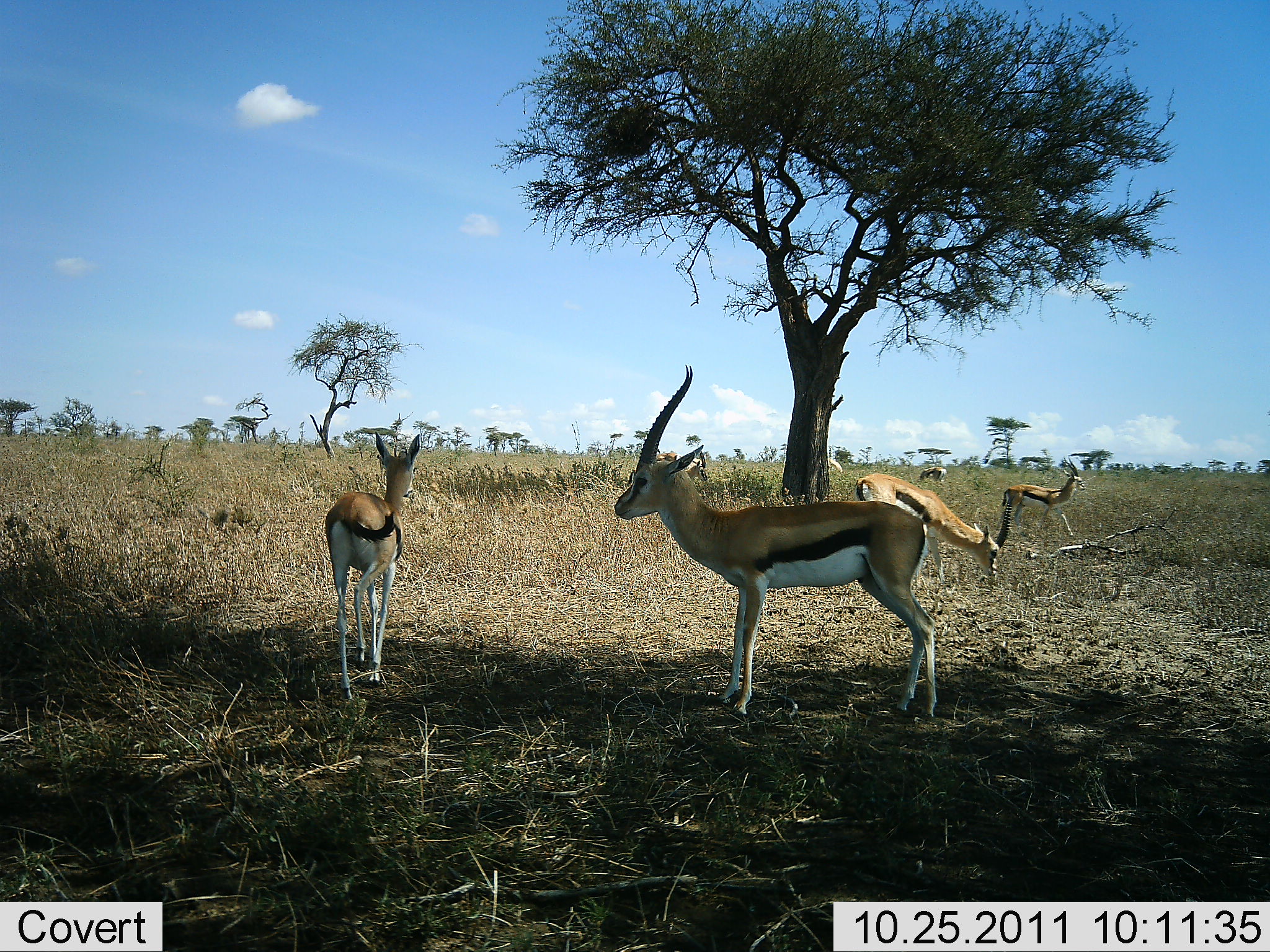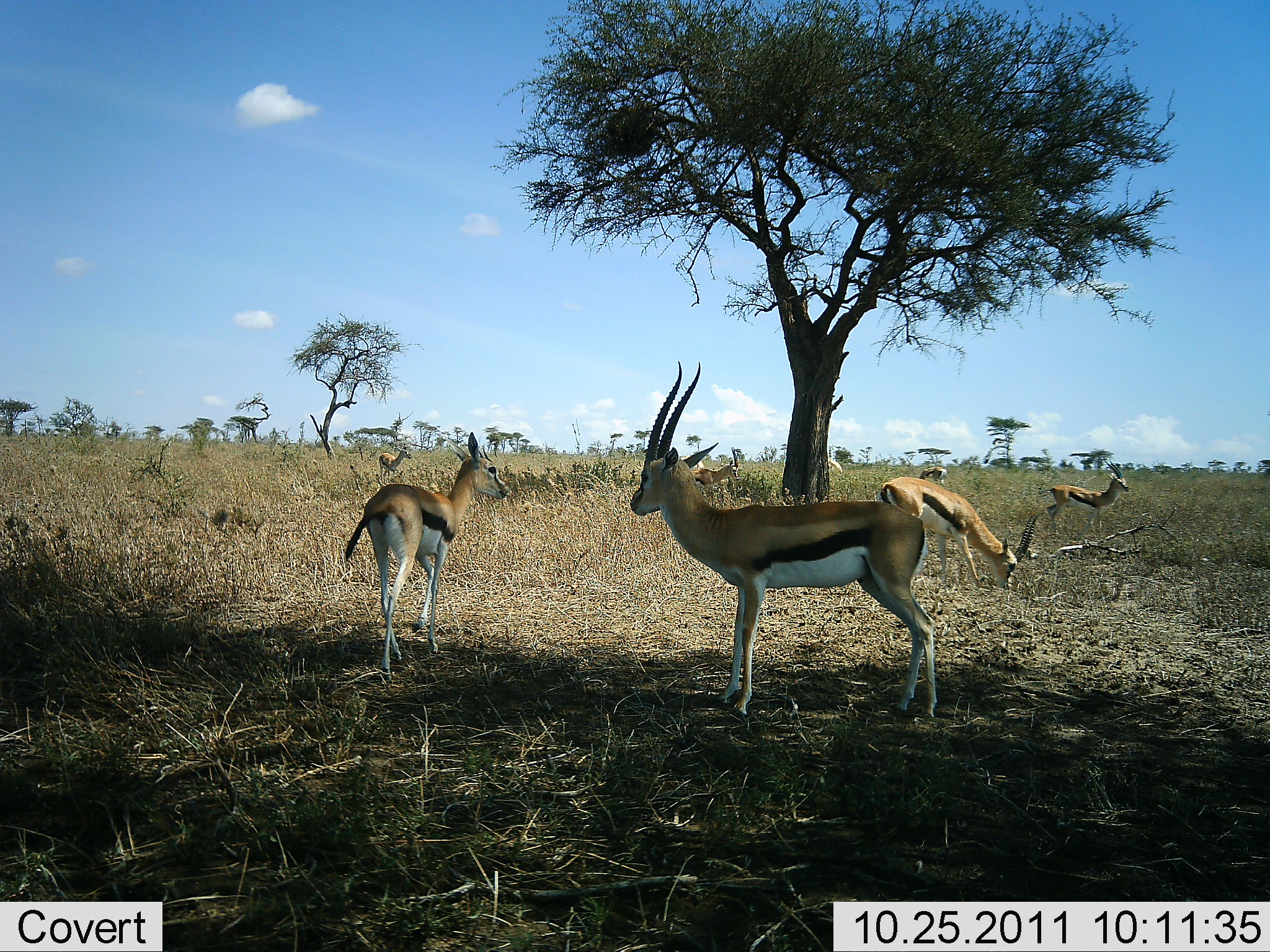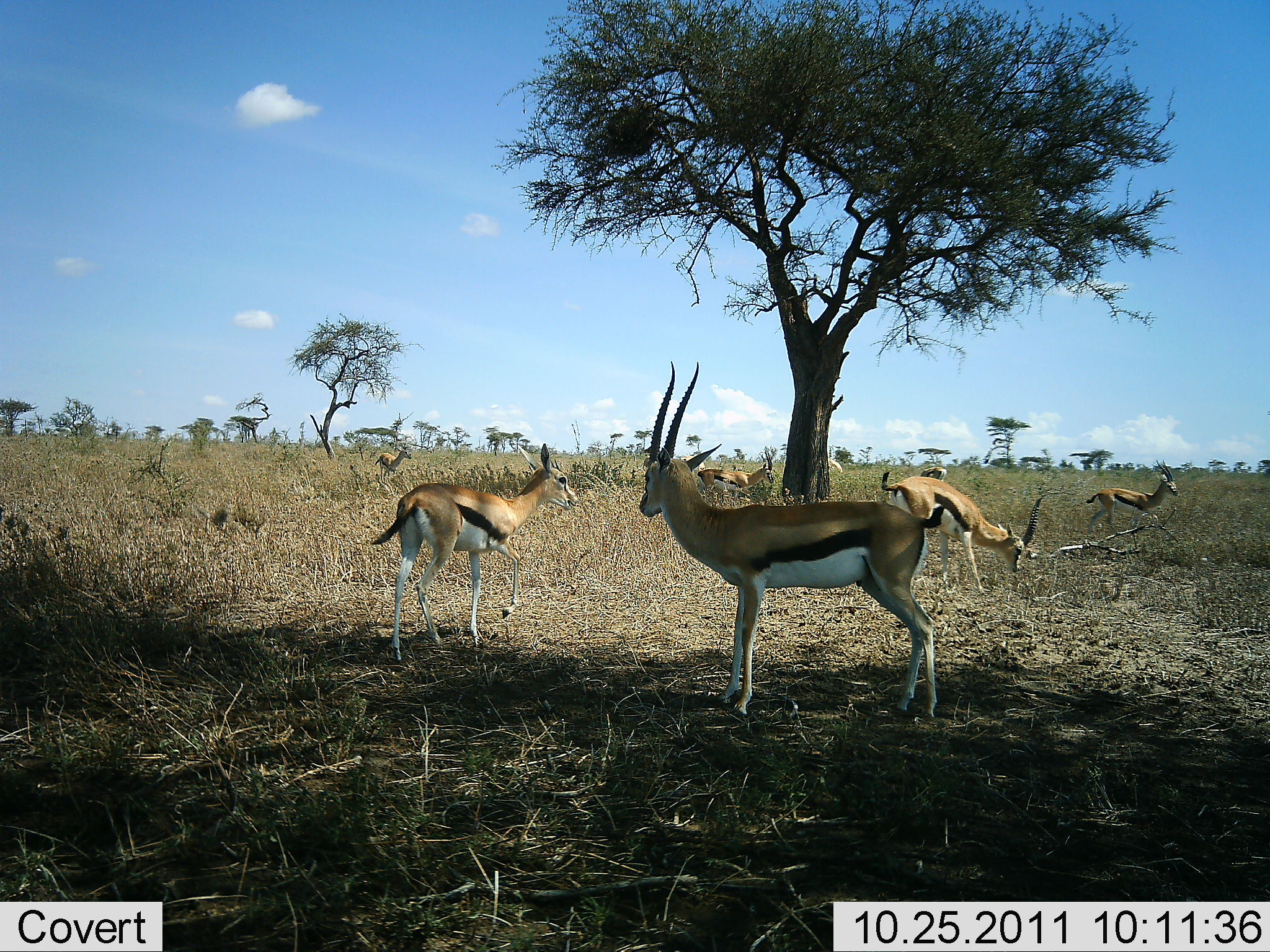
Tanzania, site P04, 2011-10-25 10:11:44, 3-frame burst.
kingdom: Animalia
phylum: Chordata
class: Mammalia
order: Artiodactyla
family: Bovidae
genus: Eudorcas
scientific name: Eudorcas thomsonii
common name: thomson's gazelle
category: gazellethomsons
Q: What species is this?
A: Gazellethomsons (thomson's gazelle) (Eudorcas thomsonii).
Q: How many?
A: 7.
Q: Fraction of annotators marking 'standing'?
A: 71%.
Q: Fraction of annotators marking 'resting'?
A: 14%.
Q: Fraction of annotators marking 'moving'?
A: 29%.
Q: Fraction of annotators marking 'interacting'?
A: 7%.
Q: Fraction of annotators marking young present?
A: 7%.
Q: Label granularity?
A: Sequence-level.